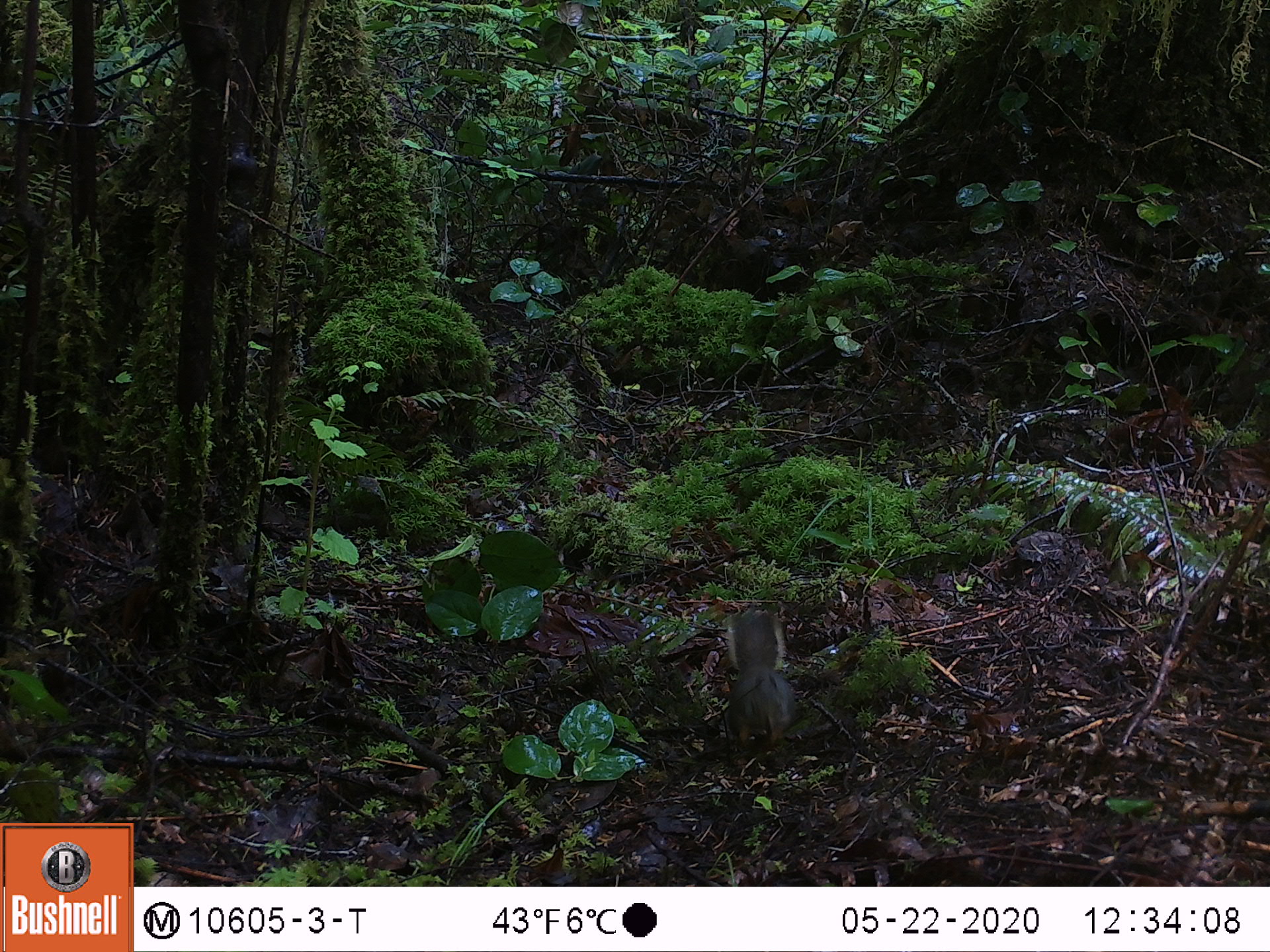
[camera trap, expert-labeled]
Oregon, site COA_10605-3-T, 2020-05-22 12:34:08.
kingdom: Animalia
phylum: Chordata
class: Mammalia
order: Rodentia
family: Sciuridae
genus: Tamiasciurus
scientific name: Tamiasciurus douglasii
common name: douglas squirrel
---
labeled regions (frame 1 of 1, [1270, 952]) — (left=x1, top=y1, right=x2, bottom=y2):
douglas squirrel: (left=719, top=607, right=802, bottom=751)